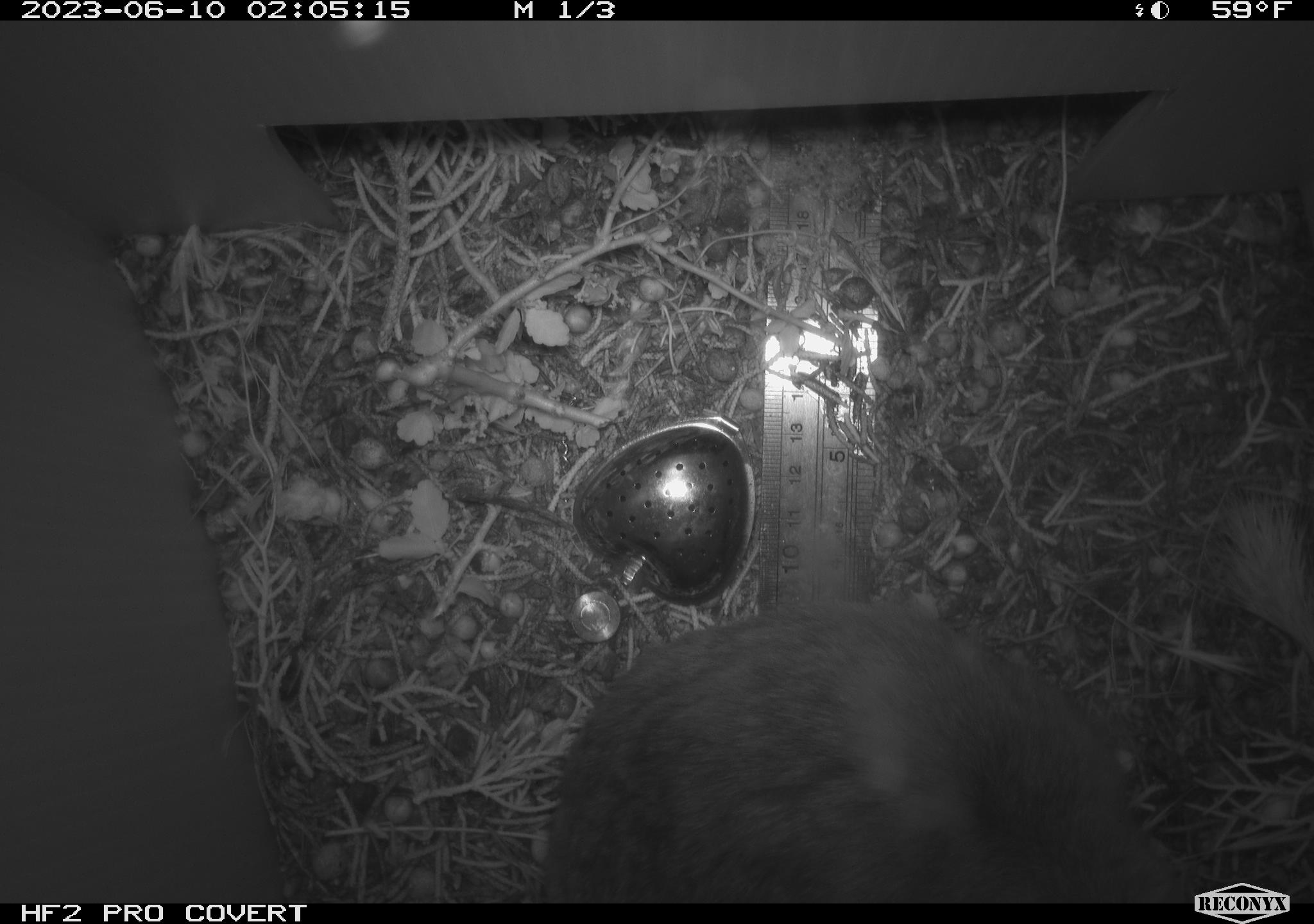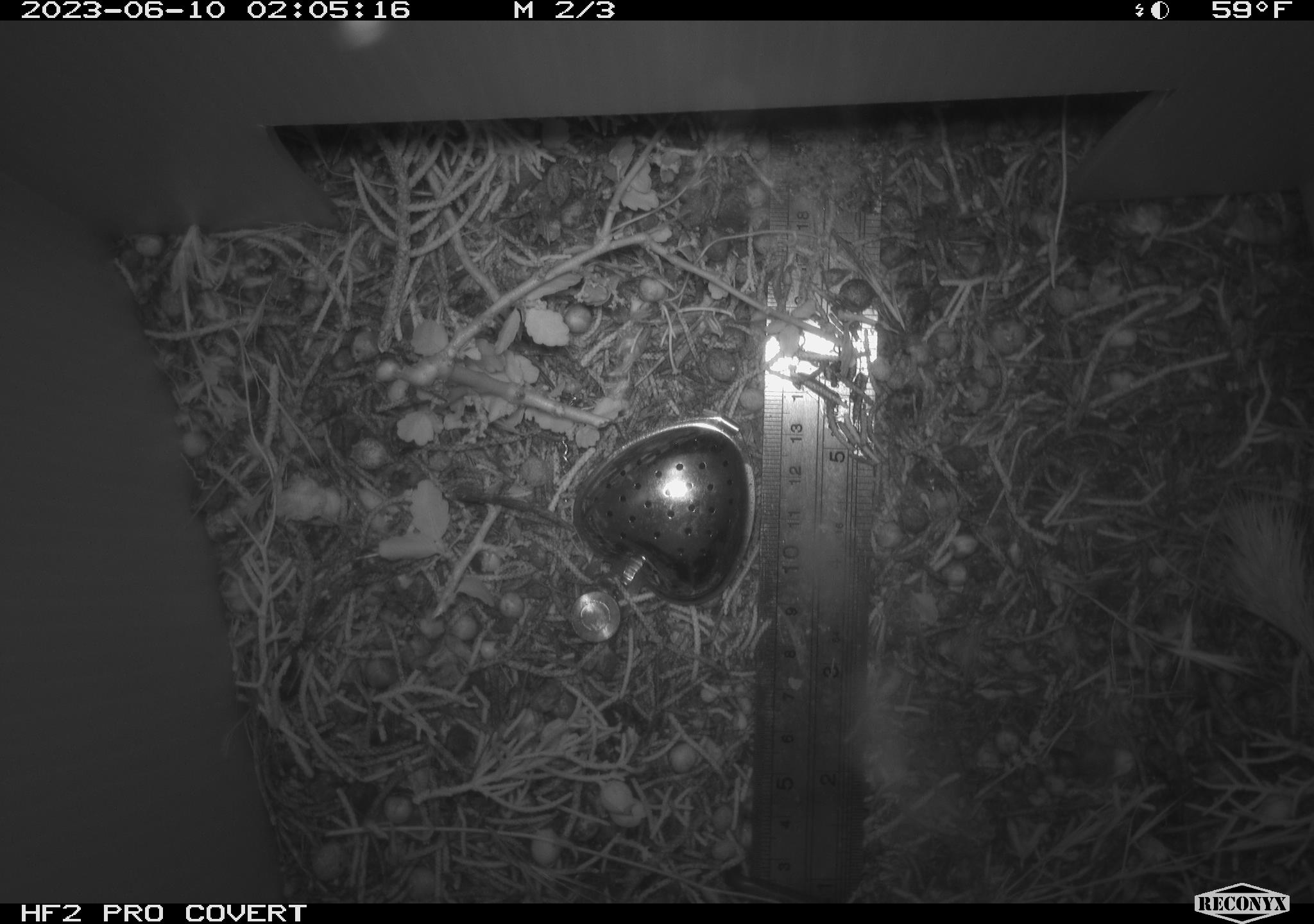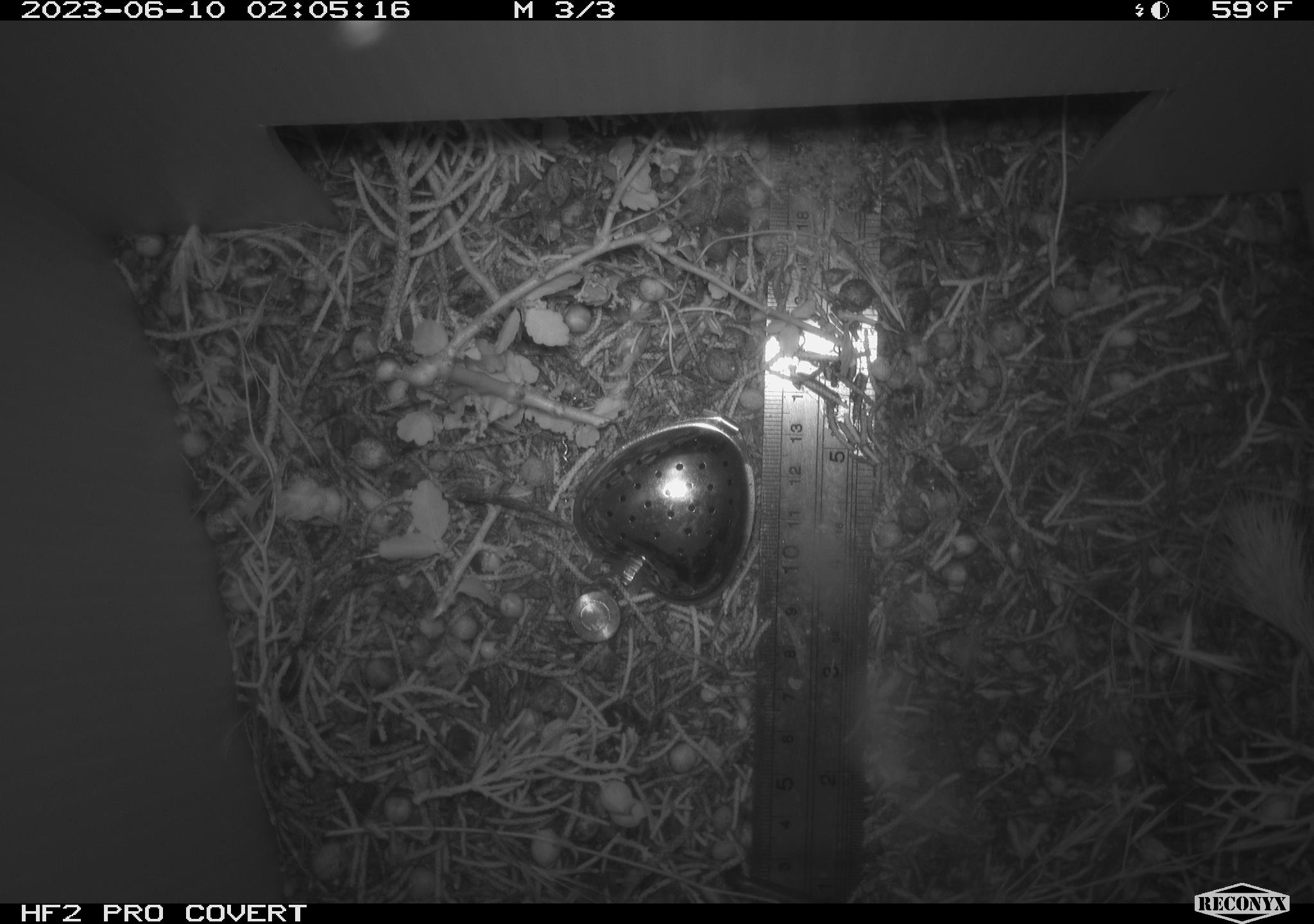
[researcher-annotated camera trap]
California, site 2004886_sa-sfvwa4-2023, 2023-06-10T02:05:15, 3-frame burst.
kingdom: Animalia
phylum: Chordata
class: Mammalia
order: Rodentia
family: Cricetidae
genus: Neotoma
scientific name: Neotoma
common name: pack rat or woodrat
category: neotoma species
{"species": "neotoma species (pack rat or woodrat) (Neotoma)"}